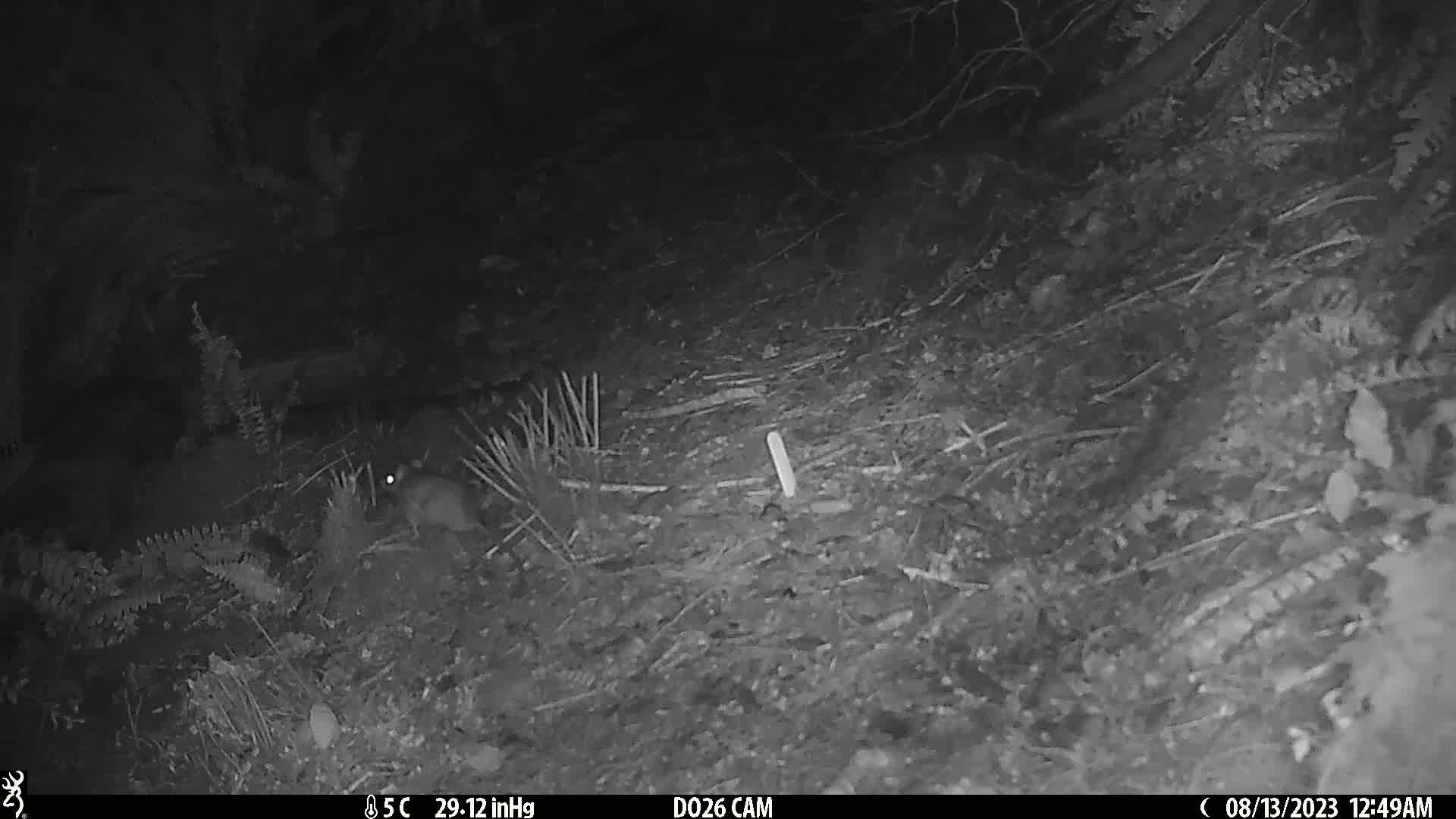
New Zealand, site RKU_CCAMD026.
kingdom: Animalia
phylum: Chordata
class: Mammalia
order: Rodentia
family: Muridae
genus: Rattus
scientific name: Rattus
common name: rat